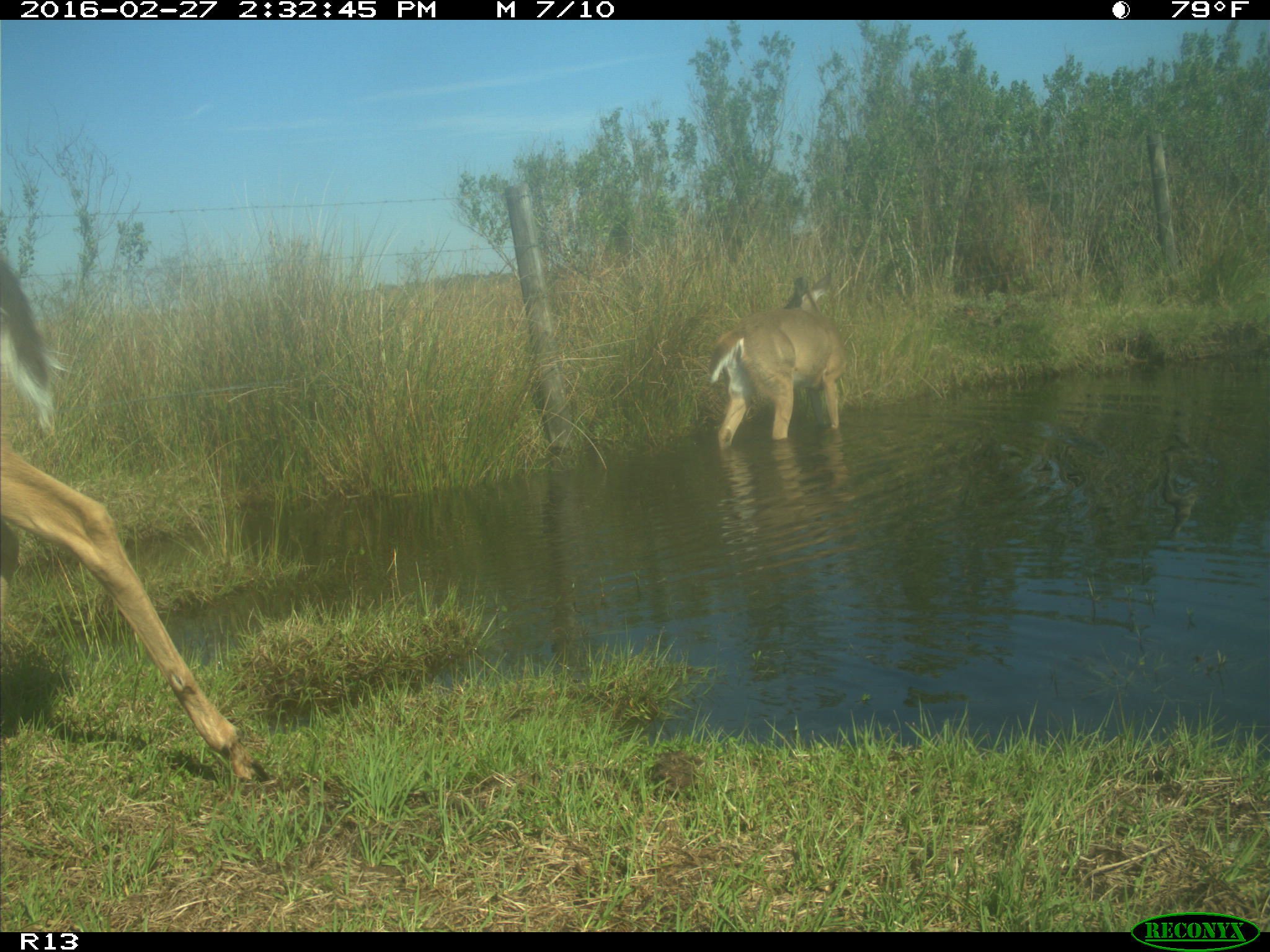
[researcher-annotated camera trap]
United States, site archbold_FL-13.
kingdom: Animalia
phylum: Chordata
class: Mammalia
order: Artiodactyla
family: Cervidae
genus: Odocoileus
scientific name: Odocoileus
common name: deer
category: unidentified deer